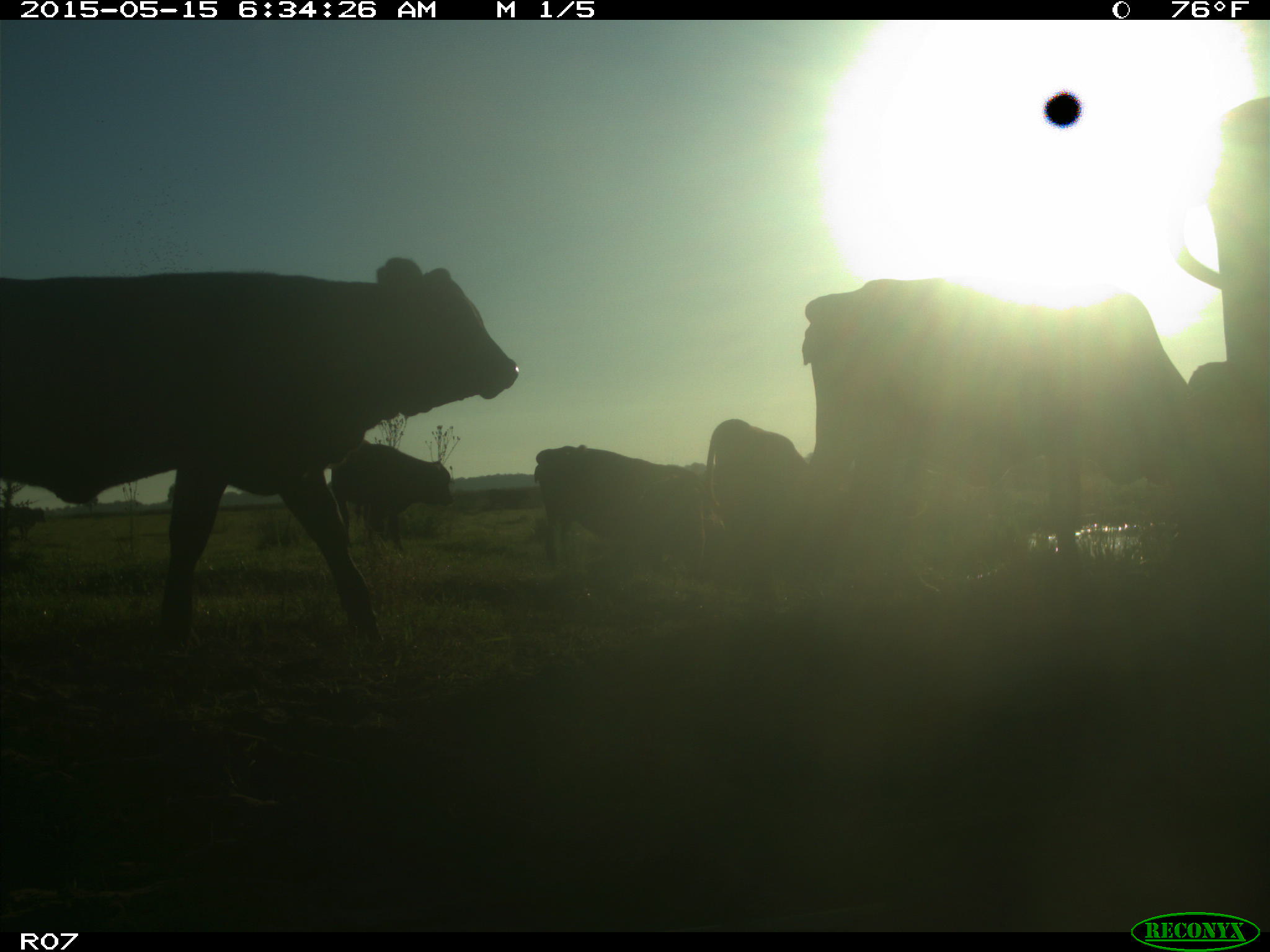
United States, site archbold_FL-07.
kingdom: Animalia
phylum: Chordata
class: Mammalia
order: Artiodactyla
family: Bovidae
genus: Bos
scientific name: Bos taurus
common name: domestic cow